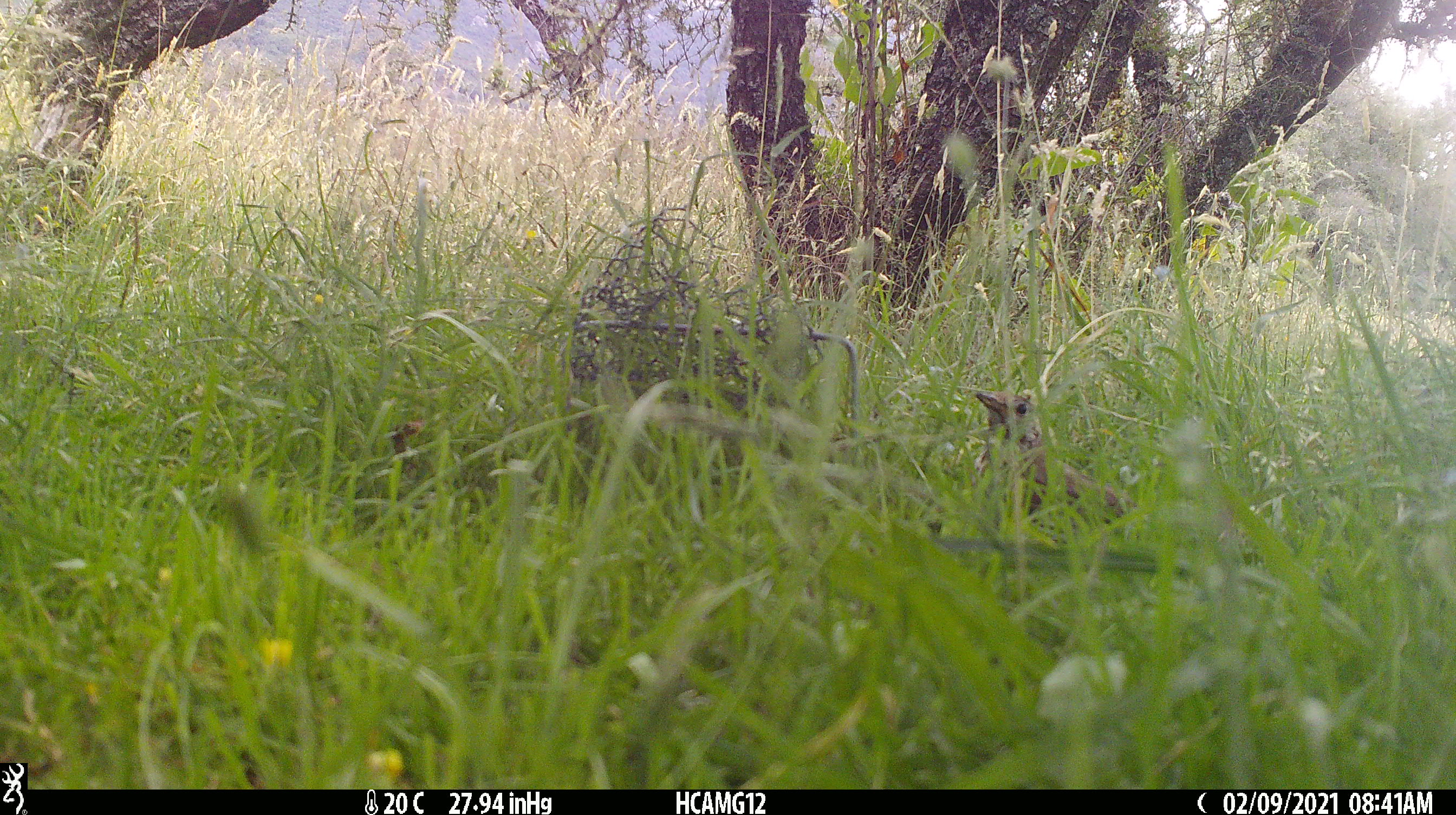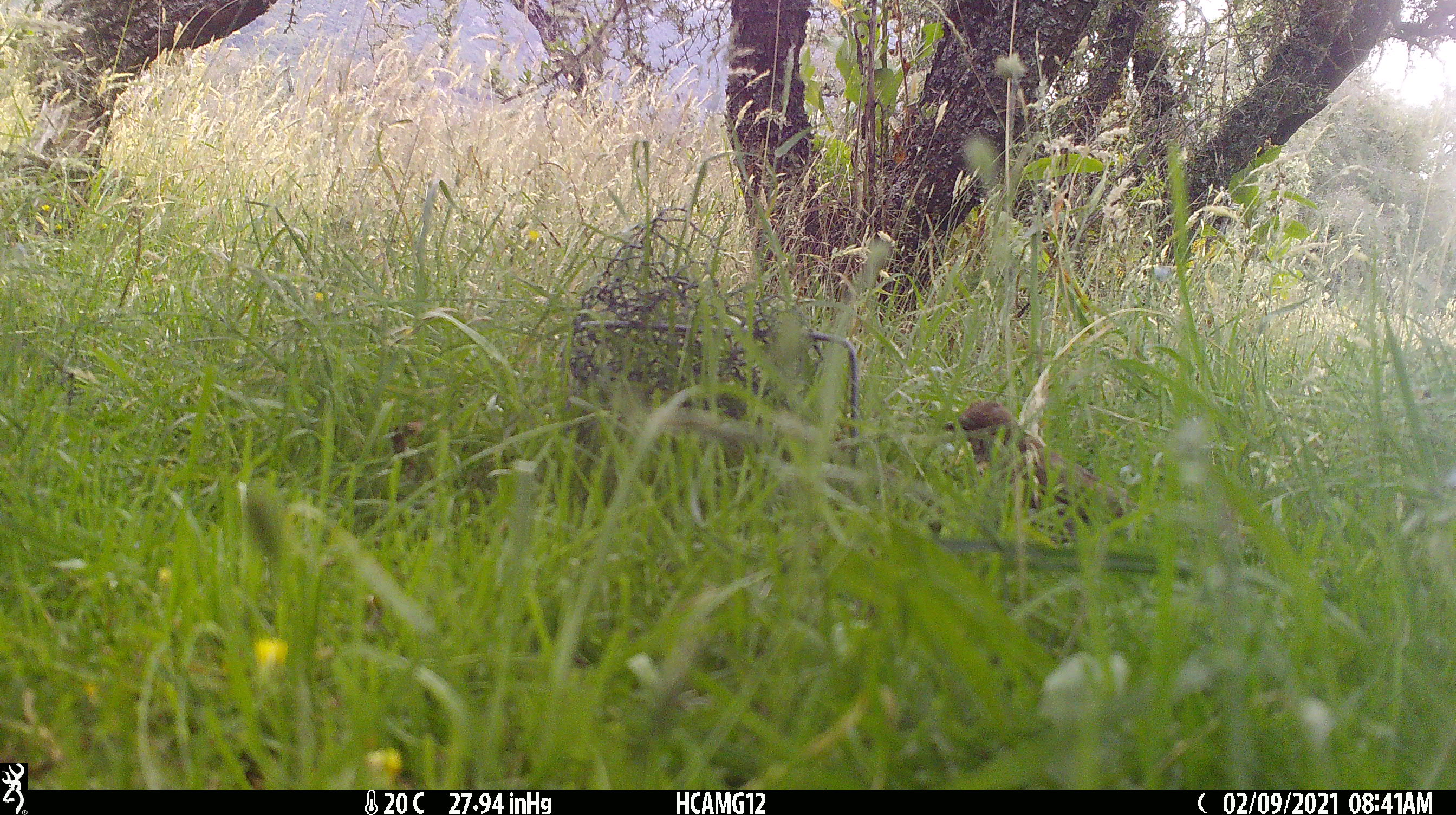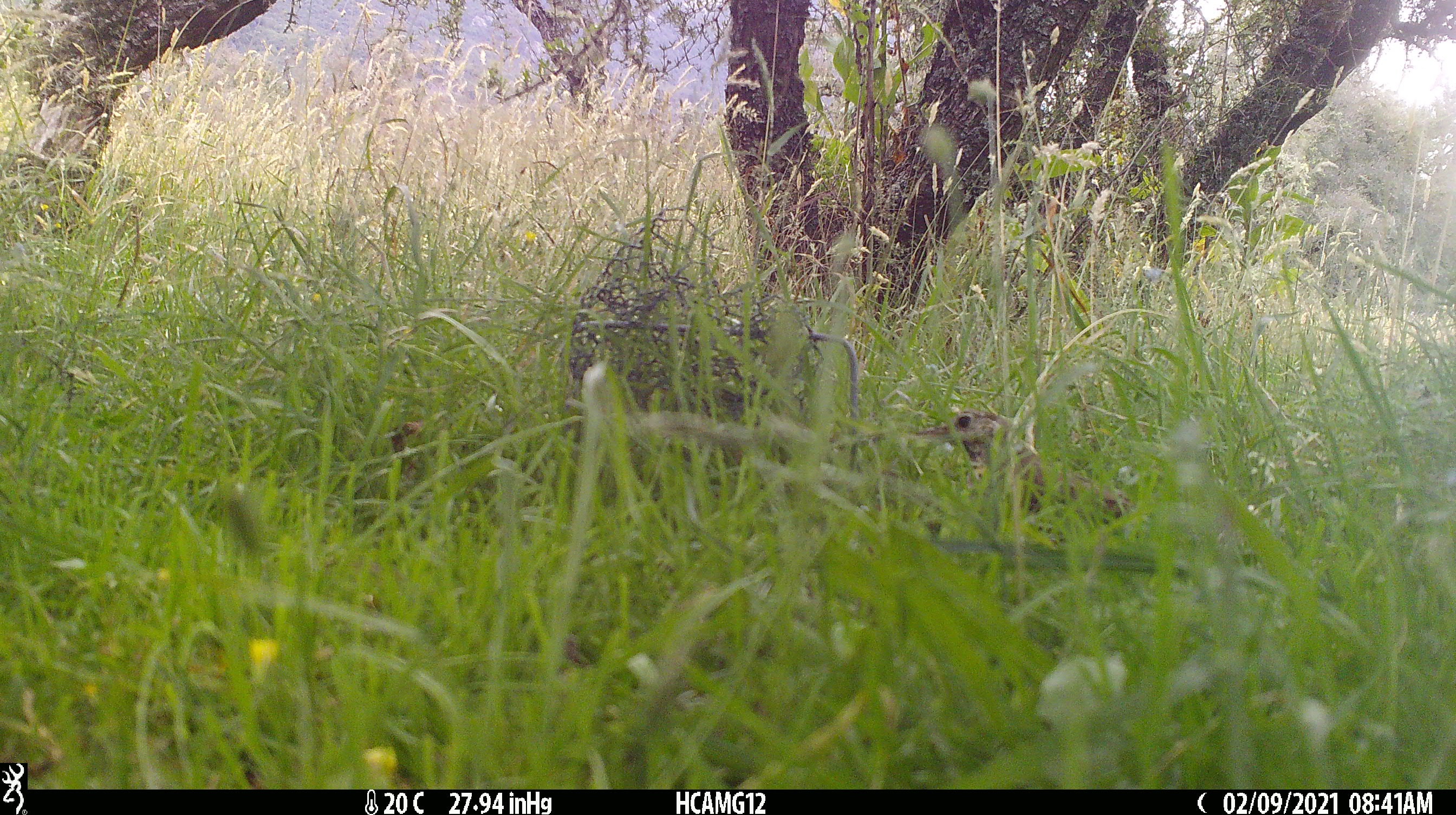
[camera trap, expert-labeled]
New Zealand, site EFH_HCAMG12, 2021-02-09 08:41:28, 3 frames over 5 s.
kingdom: Animalia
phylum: Chordata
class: Aves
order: Passeriformes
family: Turdidae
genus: Turdus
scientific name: Turdus philomelos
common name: song thrush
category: thrush